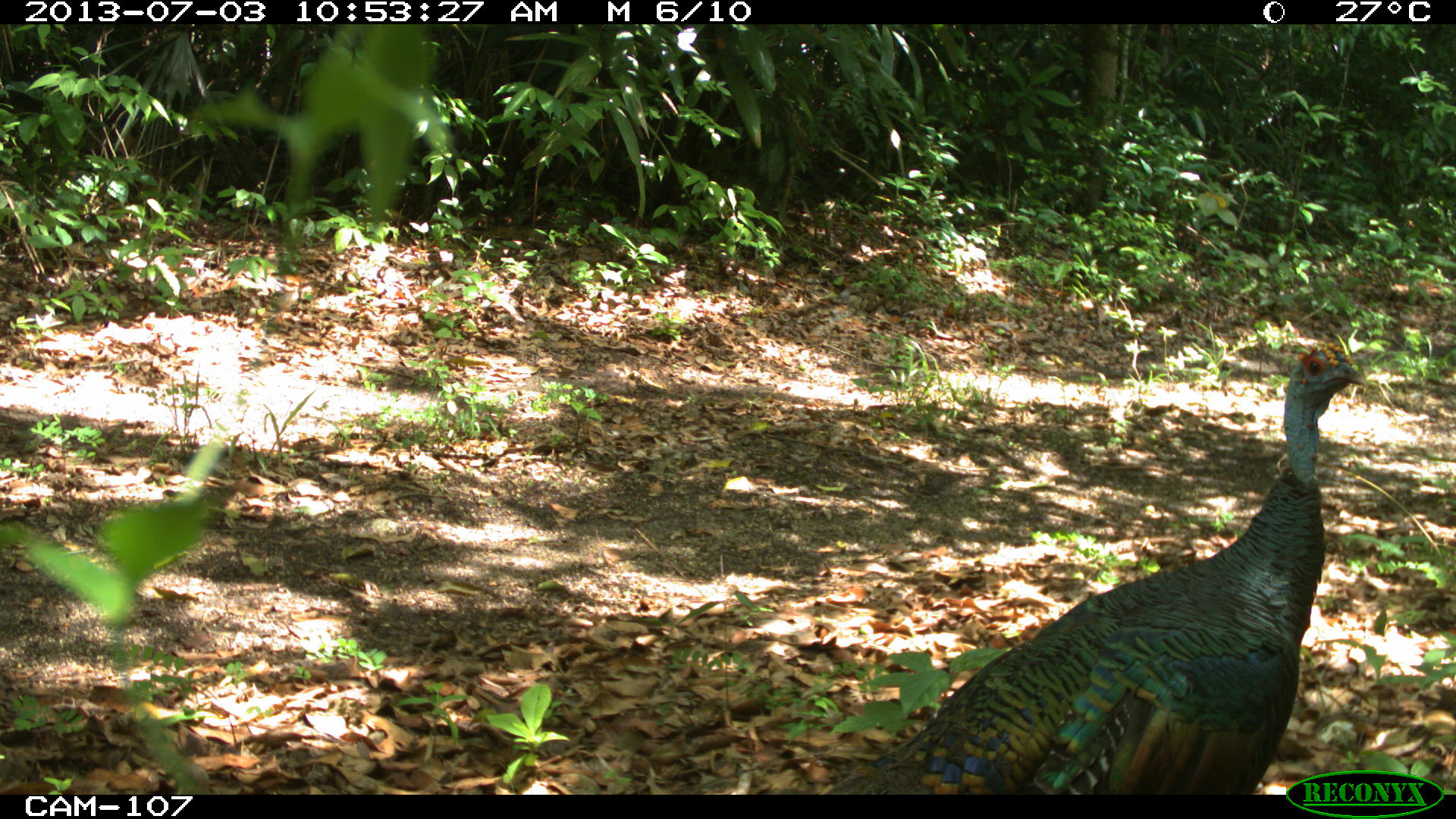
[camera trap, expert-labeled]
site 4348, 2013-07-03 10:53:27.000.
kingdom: Animalia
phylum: Chordata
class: Aves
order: Galliformes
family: Phasianidae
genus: Meleagris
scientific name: Meleagris ocellata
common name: ocellated turkey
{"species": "Meleagris ocellata (ocellated turkey)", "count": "1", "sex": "male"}